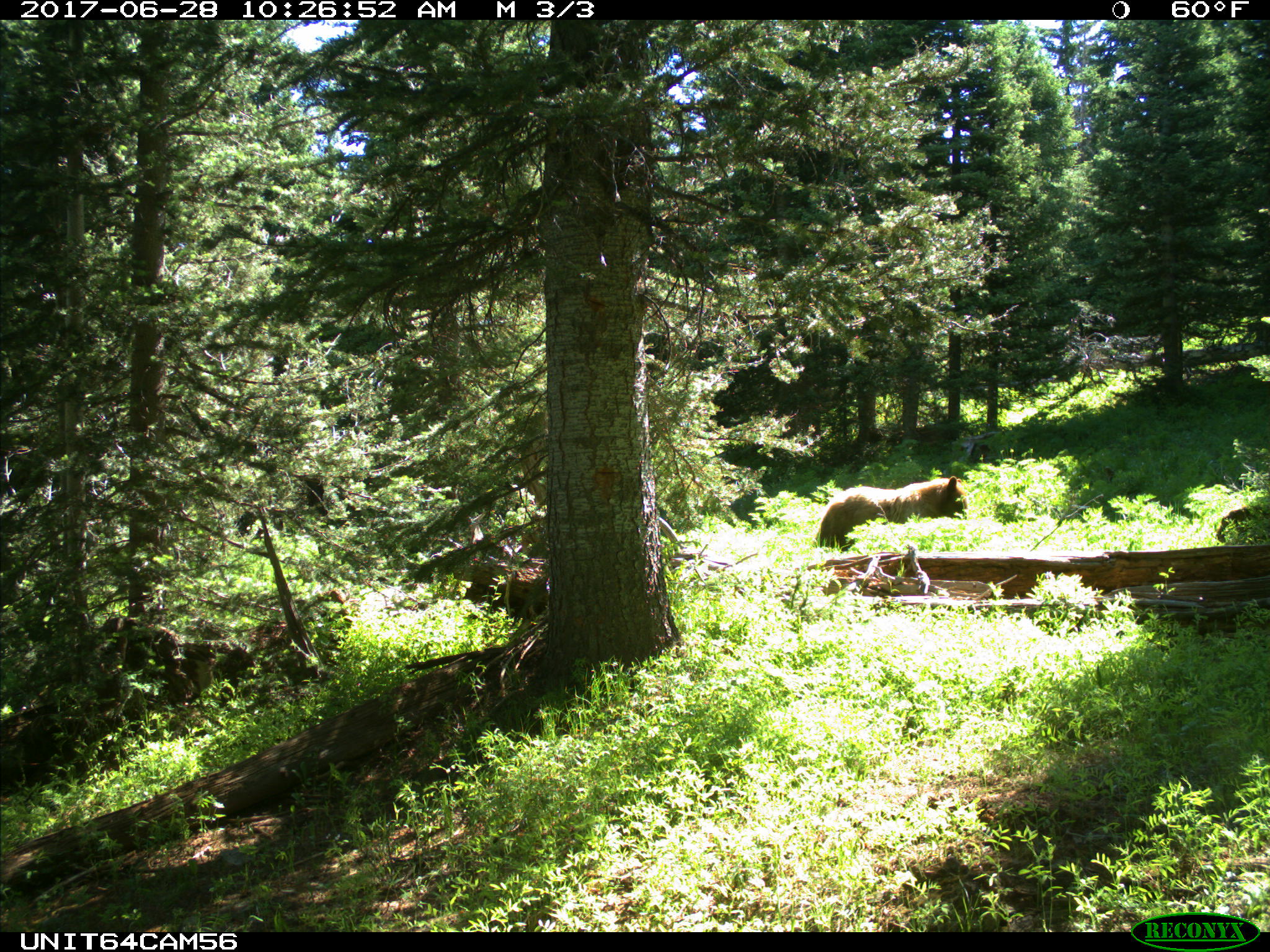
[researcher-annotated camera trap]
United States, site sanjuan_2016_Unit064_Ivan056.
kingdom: Animalia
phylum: Chordata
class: Mammalia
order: Carnivora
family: Ursidae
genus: Ursus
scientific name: Ursus americanus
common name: american black bear